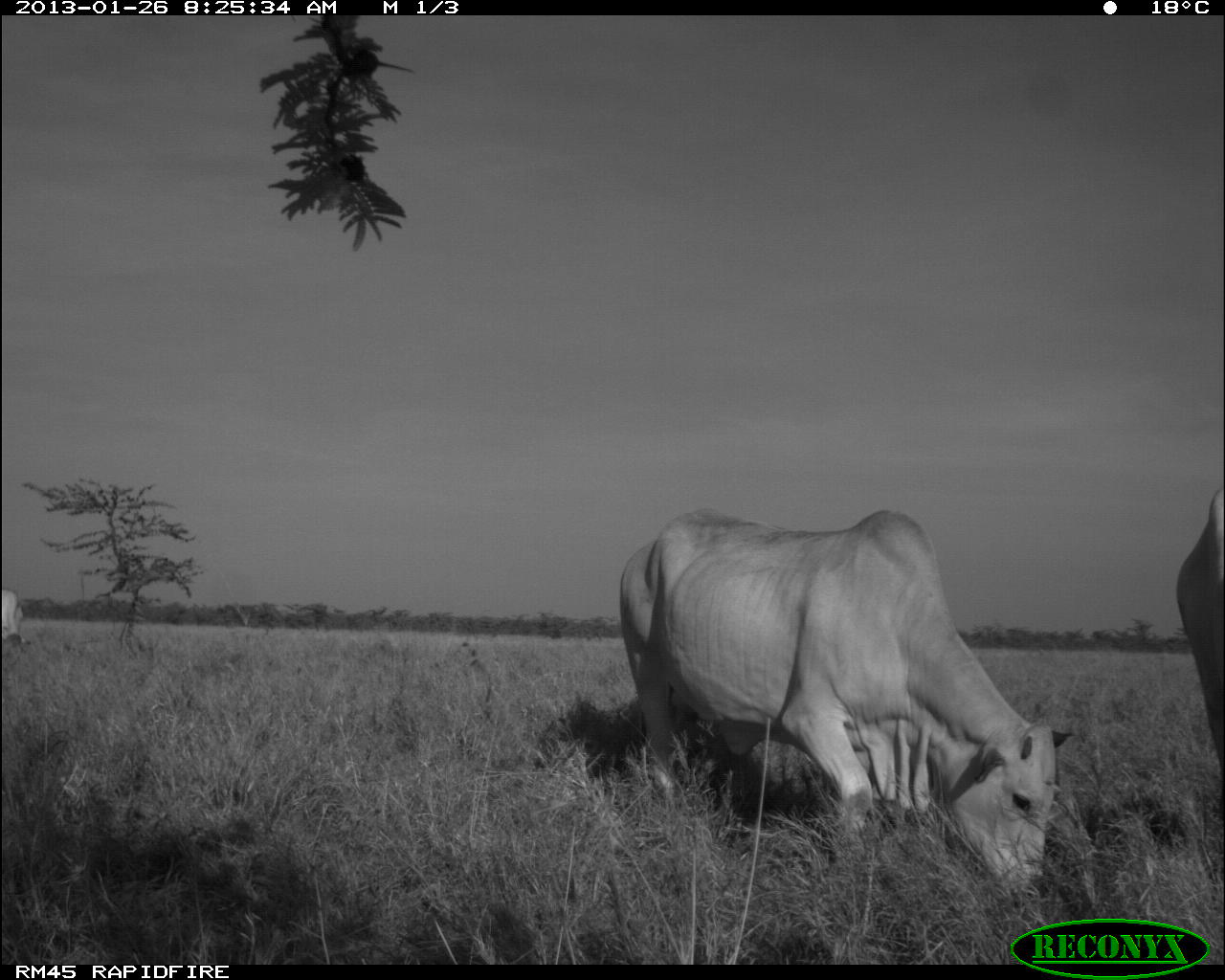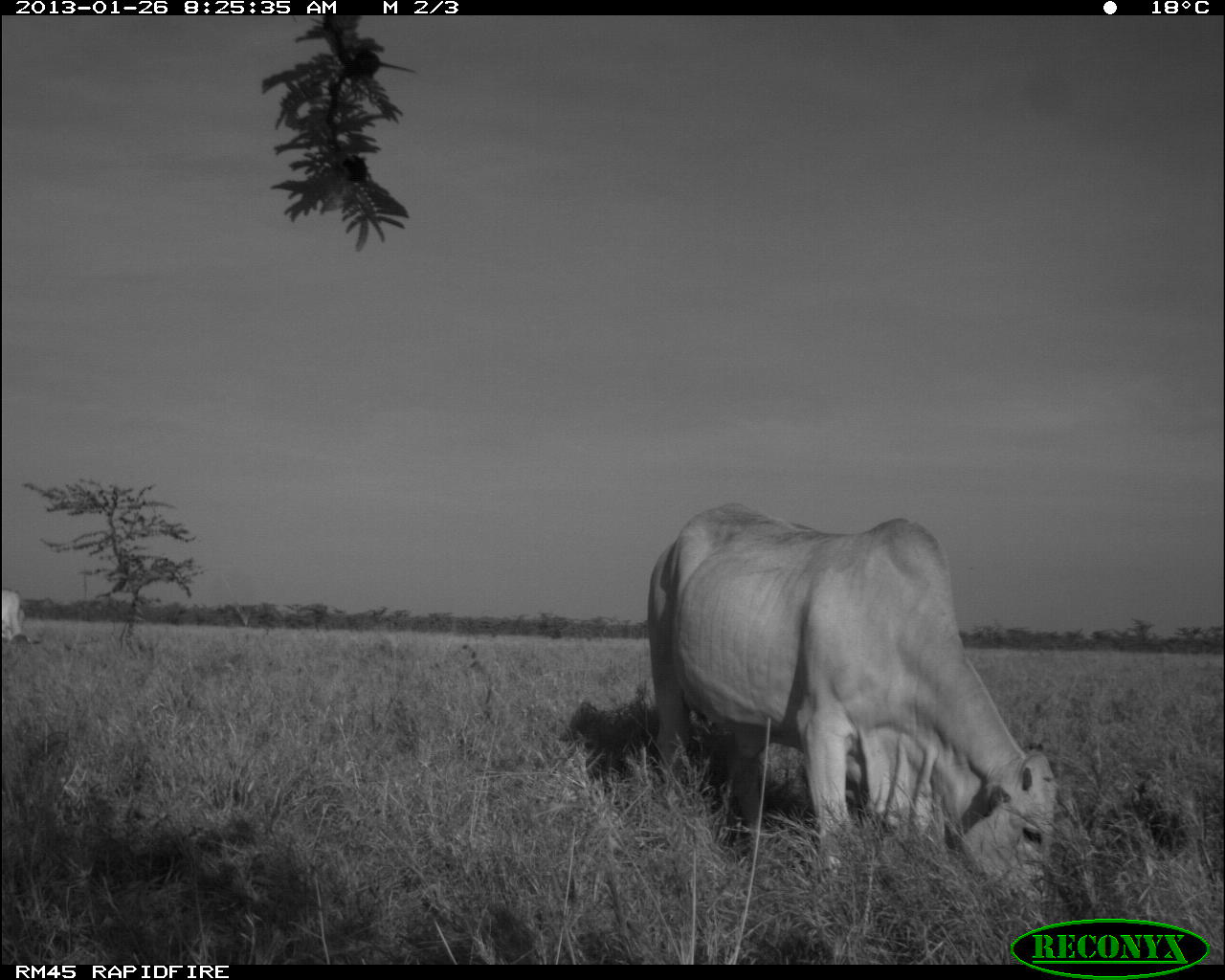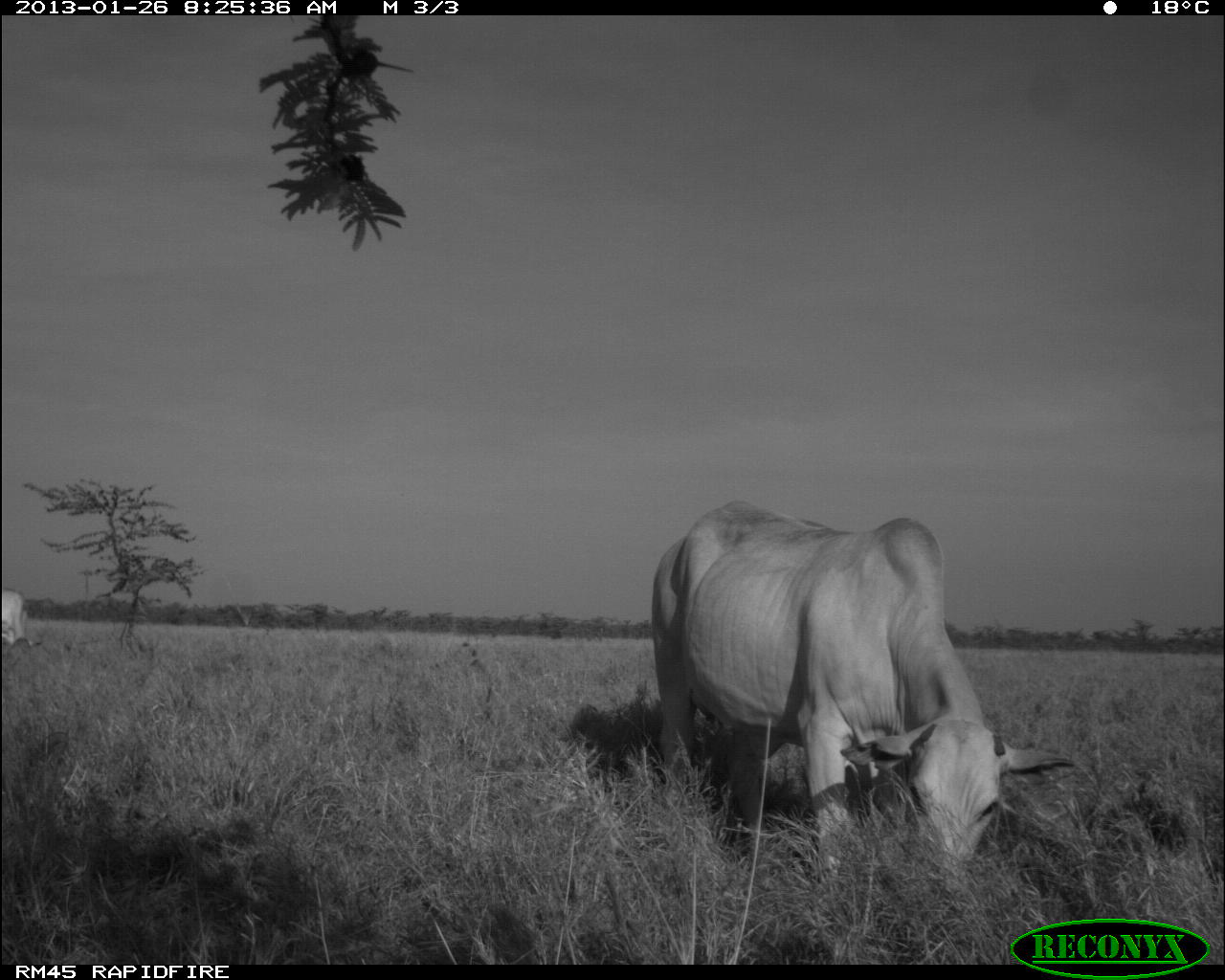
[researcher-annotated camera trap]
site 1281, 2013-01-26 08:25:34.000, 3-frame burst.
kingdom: Animalia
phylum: Chordata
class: Mammalia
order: Artiodactyla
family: Bovidae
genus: Bos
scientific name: Bos taurus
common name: domestic cattle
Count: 3.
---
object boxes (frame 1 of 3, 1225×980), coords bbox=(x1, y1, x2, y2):
bos taurus: bbox=(619, 507, 1071, 903); bbox=(1176, 485, 1224, 802); bbox=(2, 589, 31, 644)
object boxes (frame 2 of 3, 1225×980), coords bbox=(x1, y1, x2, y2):
bos taurus: bbox=(650, 504, 1057, 900)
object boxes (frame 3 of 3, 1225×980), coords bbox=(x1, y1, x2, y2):
bos taurus: bbox=(652, 498, 1077, 889); bbox=(2, 590, 44, 649)